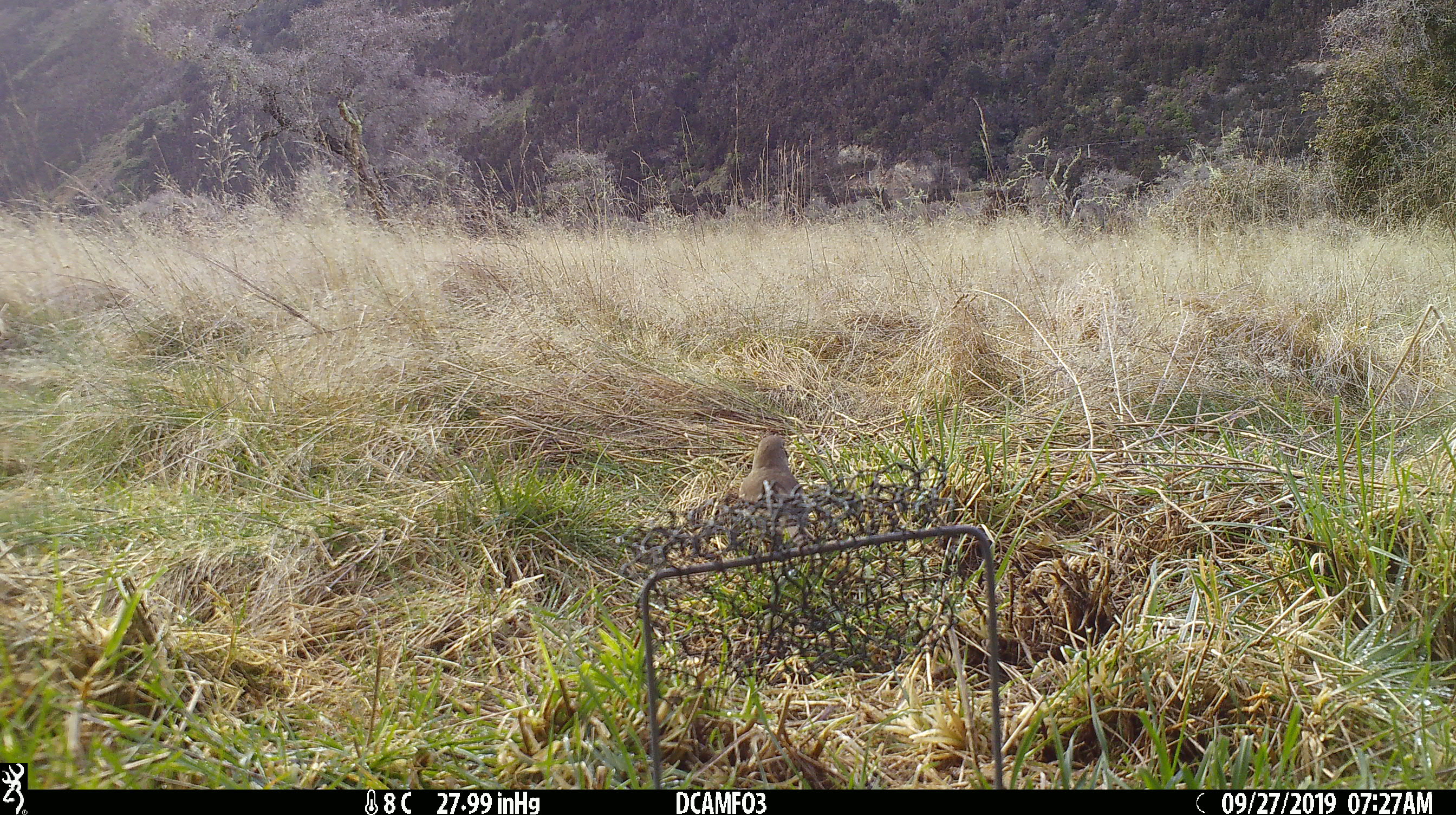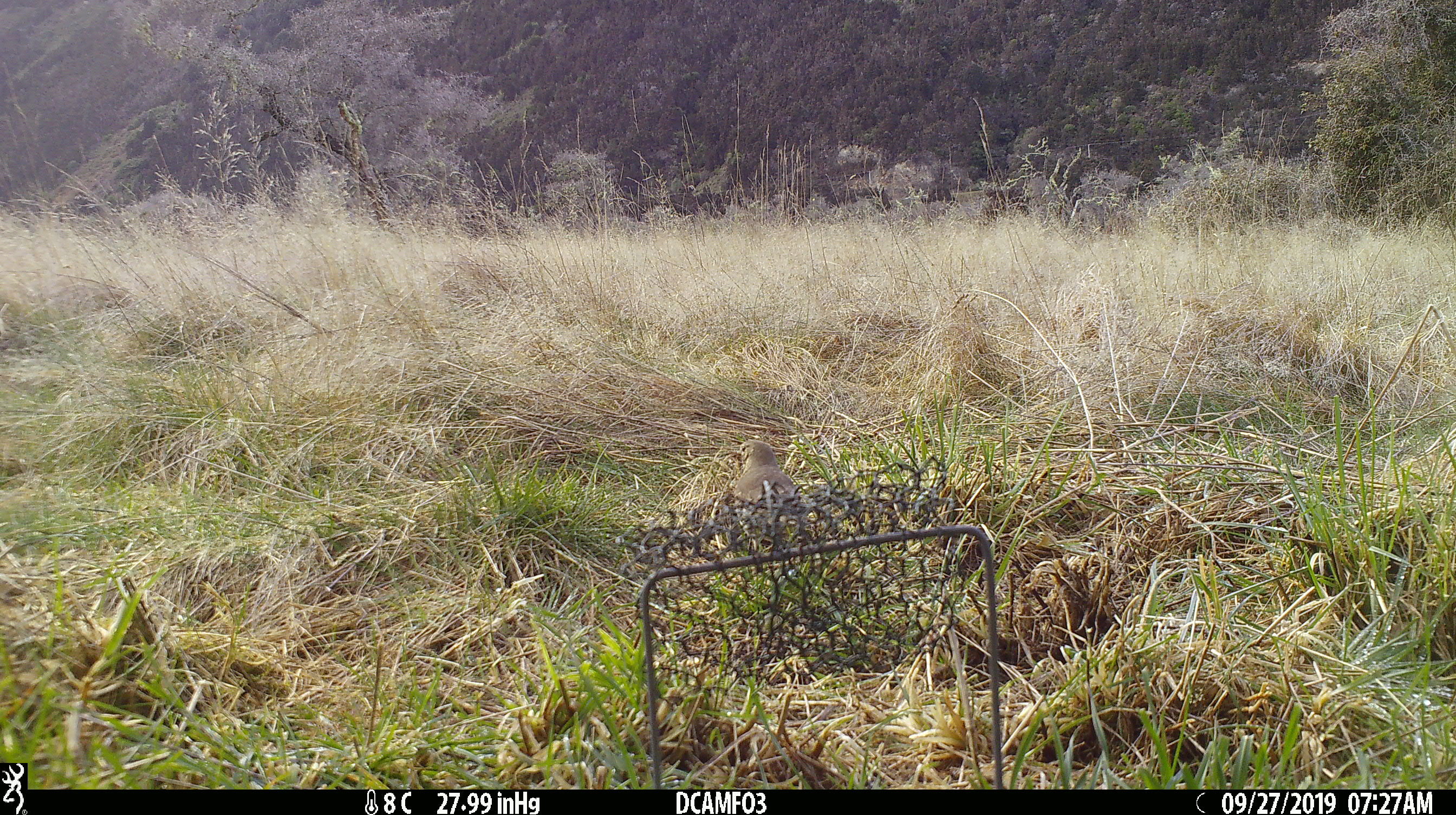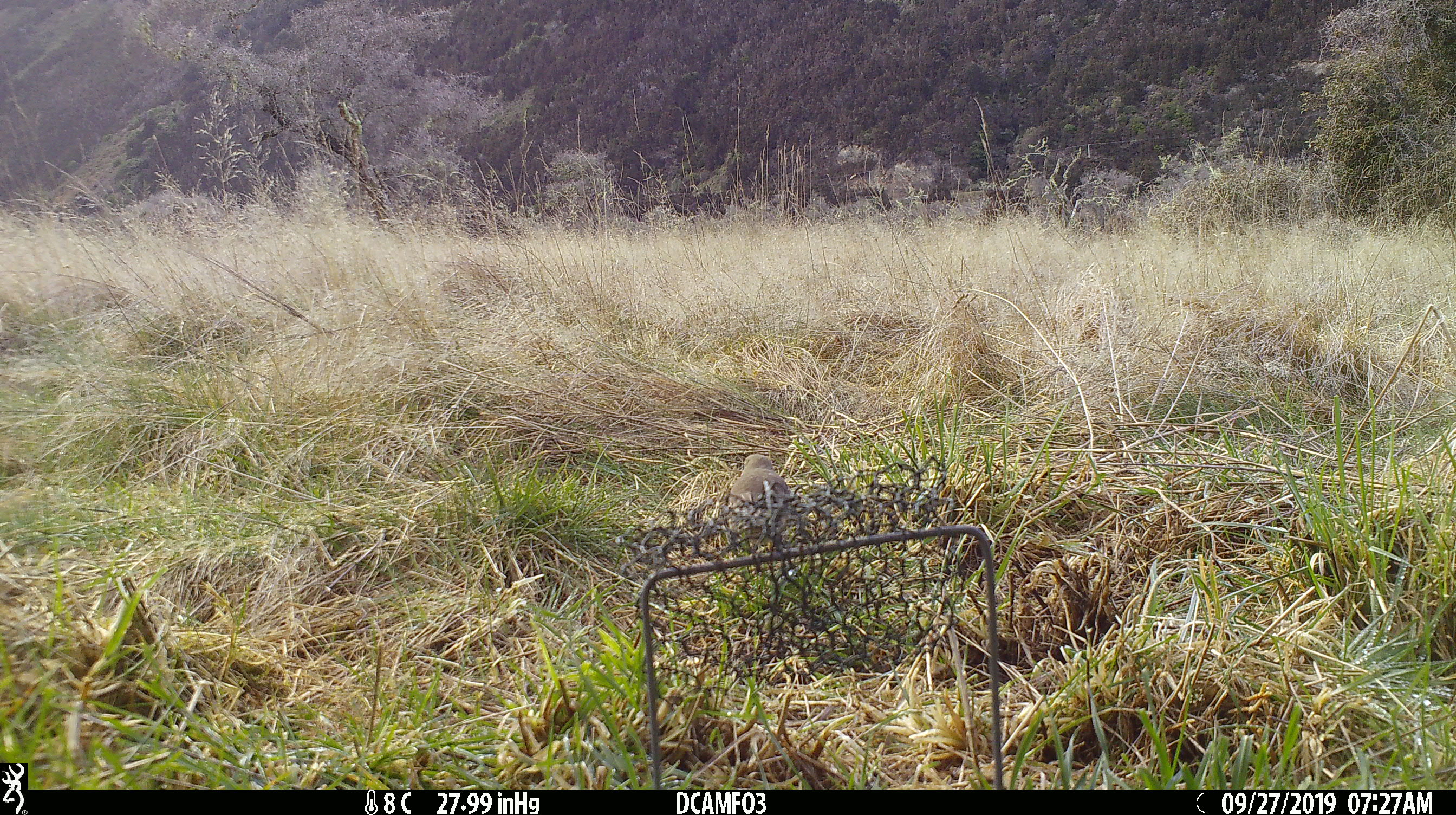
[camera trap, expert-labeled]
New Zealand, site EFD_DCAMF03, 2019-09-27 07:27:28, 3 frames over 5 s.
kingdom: Animalia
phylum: Chordata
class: Aves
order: Passeriformes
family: Turdidae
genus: Turdus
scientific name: Turdus philomelos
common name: song thrush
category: thrush